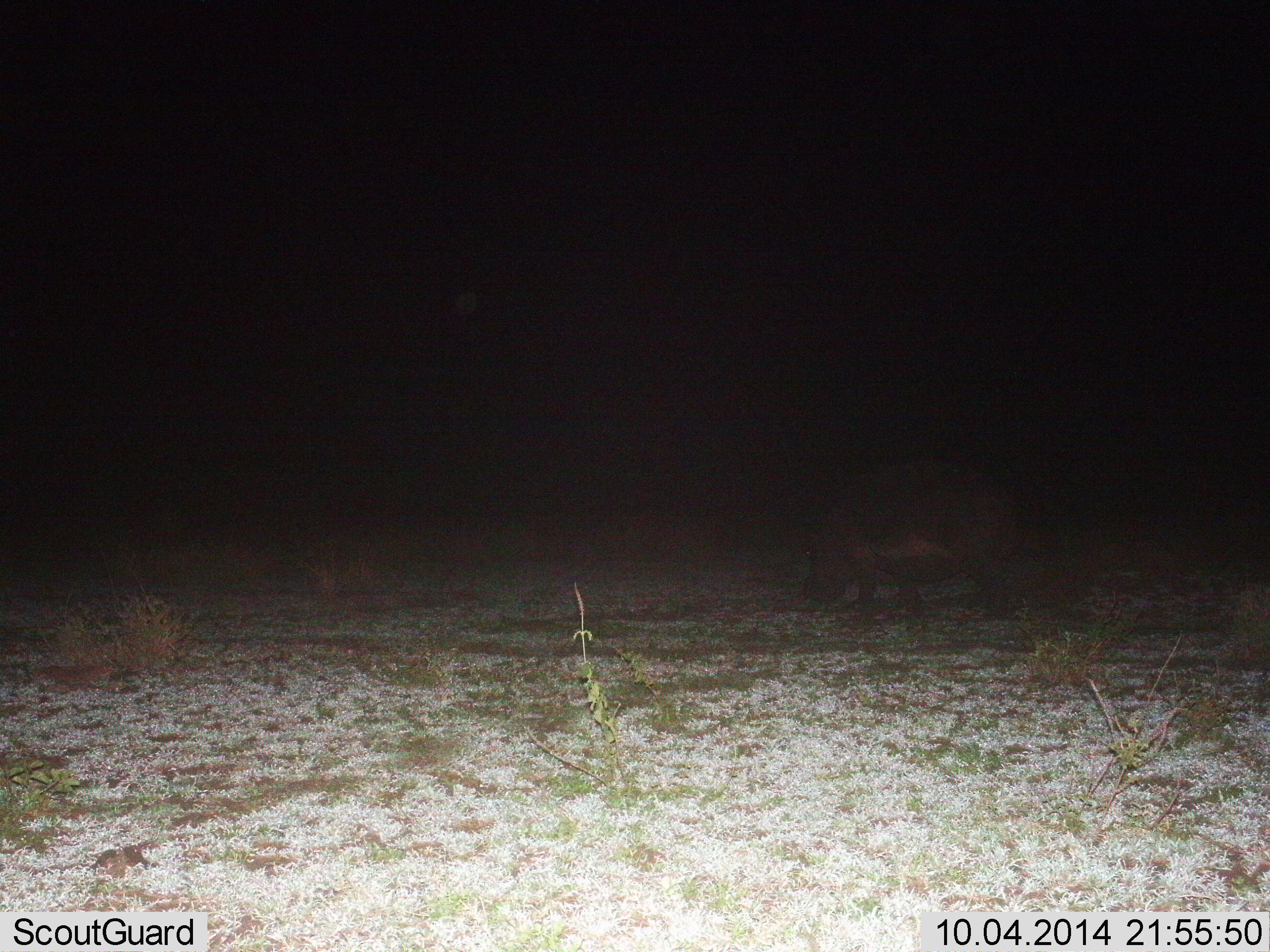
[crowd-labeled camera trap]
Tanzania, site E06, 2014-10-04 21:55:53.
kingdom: Animalia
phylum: Chordata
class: Mammalia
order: Artiodactyla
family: Hippopotamidae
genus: Hippopotamus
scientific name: Hippopotamus amphibius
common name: hippopotamus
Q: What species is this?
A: Hippopotamus (Hippopotamus amphibius).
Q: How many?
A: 1.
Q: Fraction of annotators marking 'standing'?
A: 20%.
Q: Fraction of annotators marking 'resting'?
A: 0%.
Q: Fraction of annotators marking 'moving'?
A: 70%.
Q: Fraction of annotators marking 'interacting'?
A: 0%.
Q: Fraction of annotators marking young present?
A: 0%.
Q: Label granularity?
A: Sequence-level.